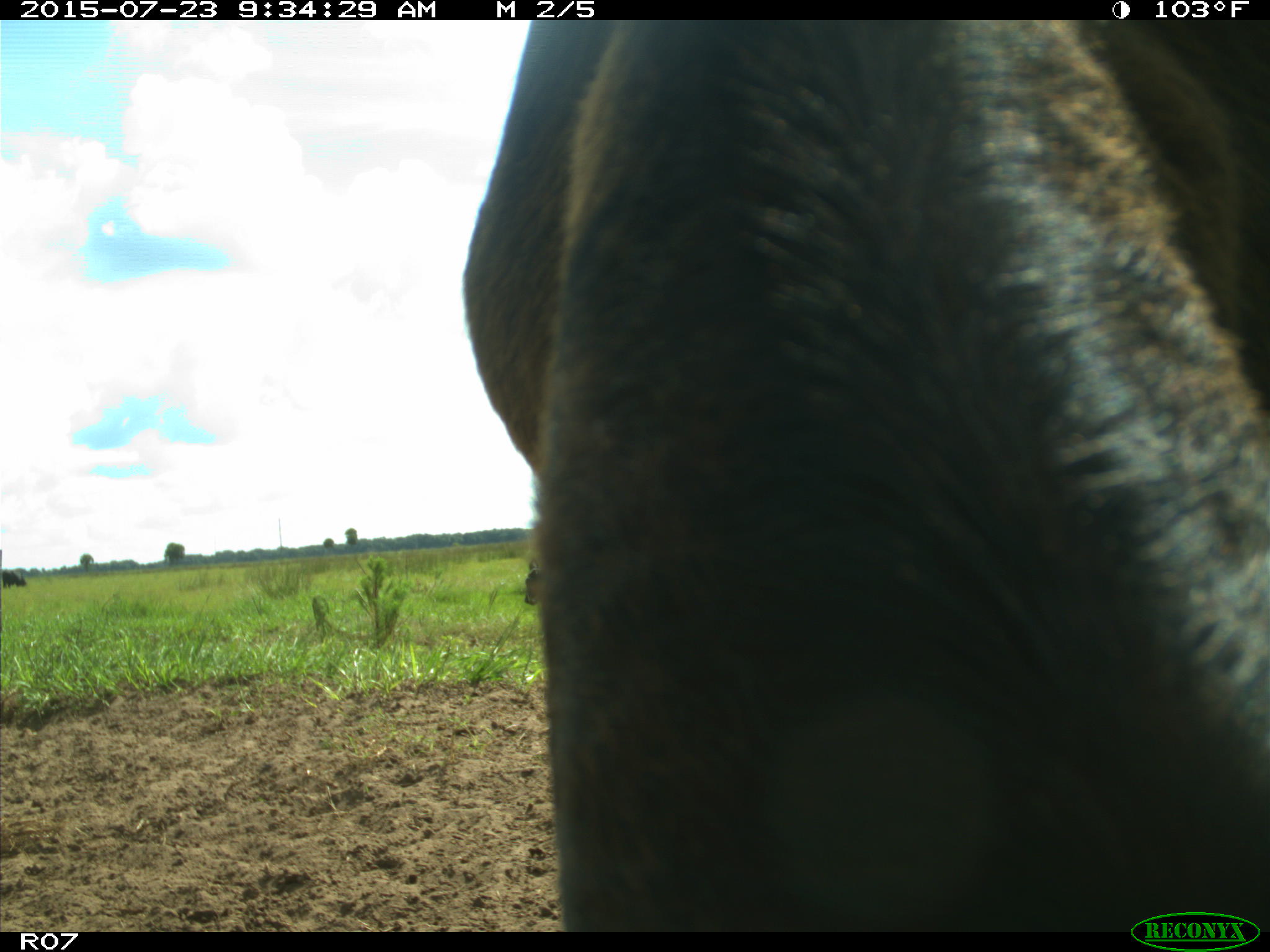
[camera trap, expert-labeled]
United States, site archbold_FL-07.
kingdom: Animalia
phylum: Chordata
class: Mammalia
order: Artiodactyla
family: Bovidae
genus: Bos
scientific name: Bos taurus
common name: domestic cow